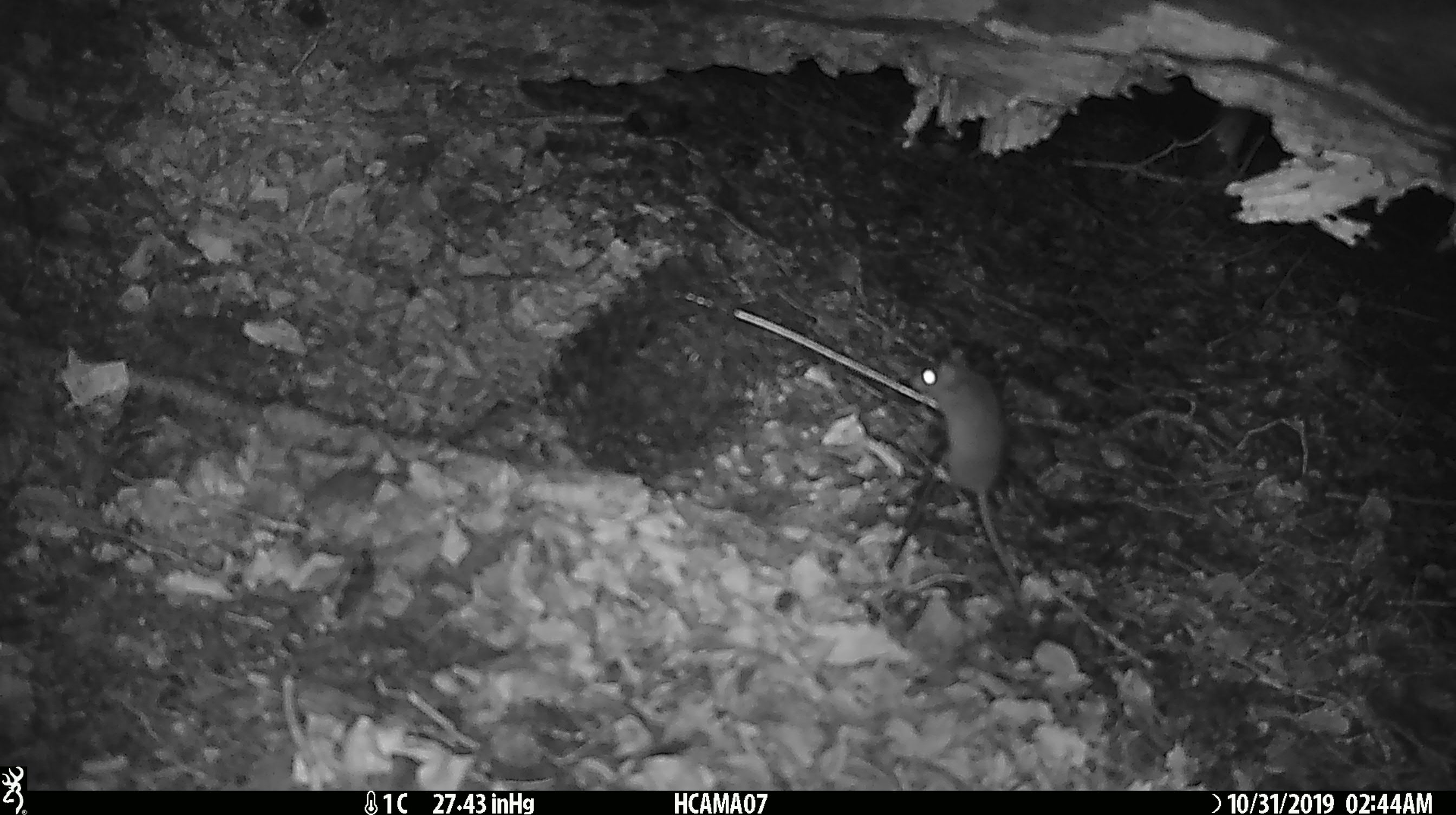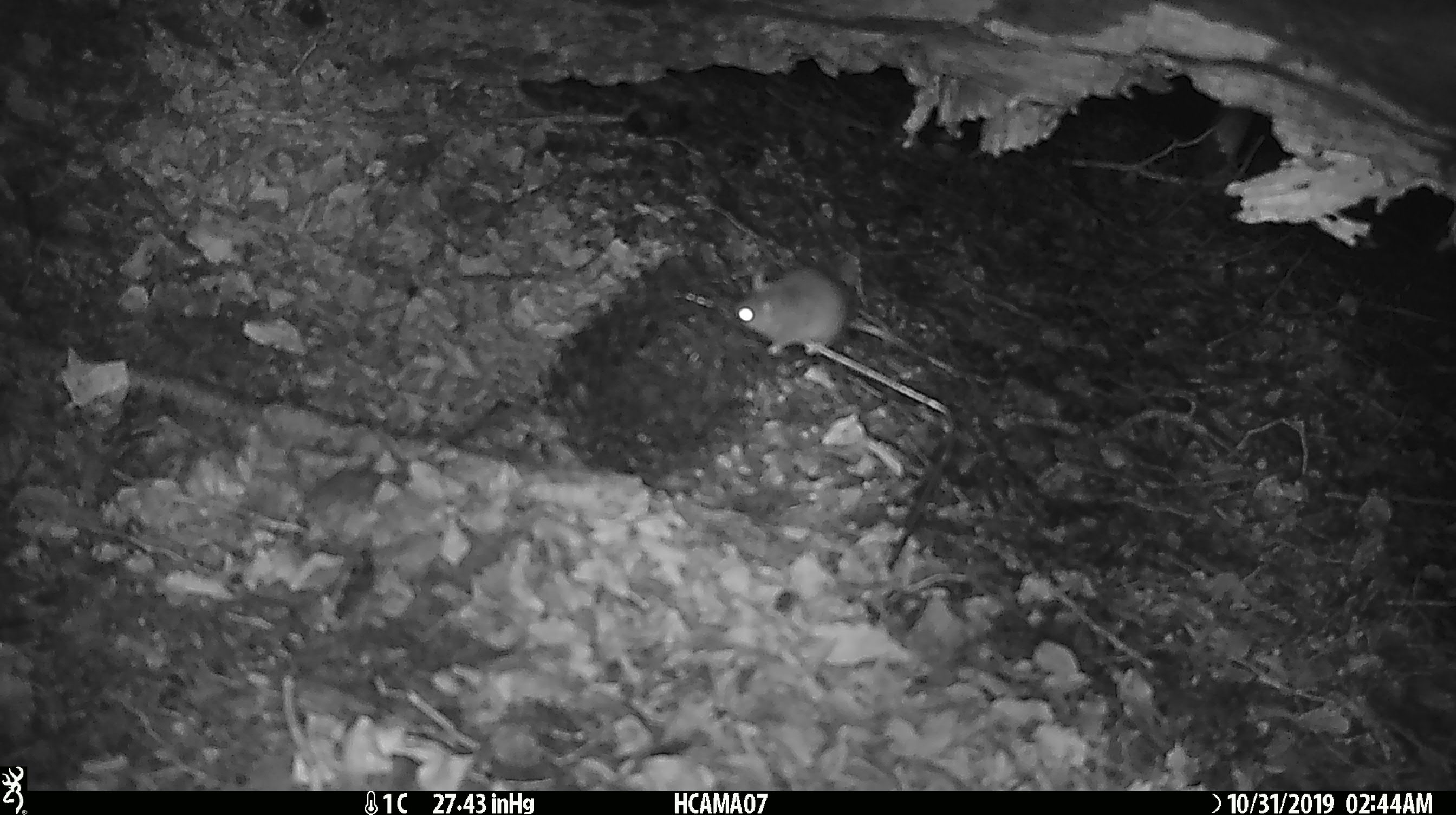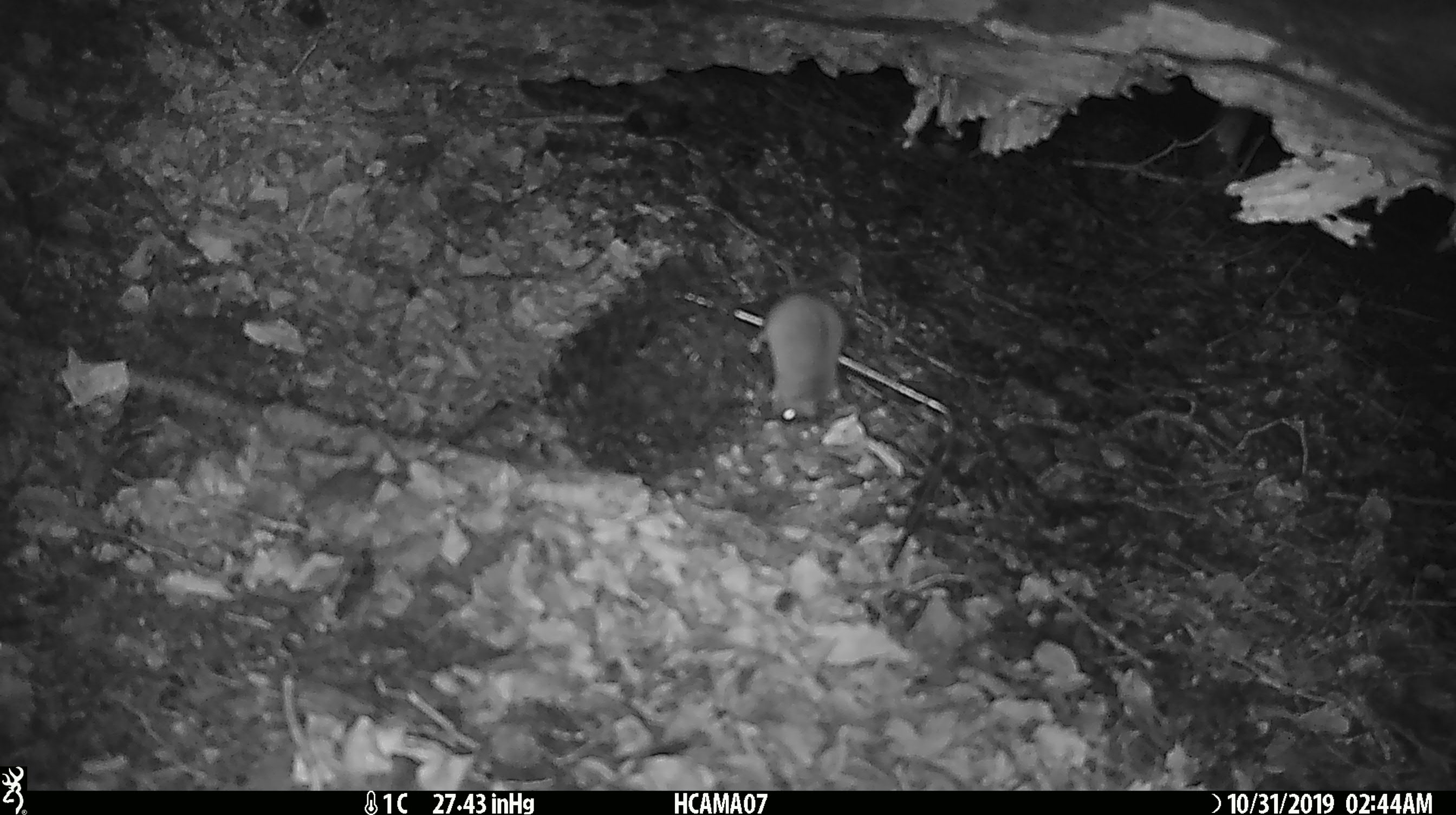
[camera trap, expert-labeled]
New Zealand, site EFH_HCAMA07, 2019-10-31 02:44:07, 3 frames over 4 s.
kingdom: Animalia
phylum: Chordata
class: Mammalia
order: Rodentia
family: Muridae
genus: Mus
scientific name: Mus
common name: mouse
Mouse (Mus).